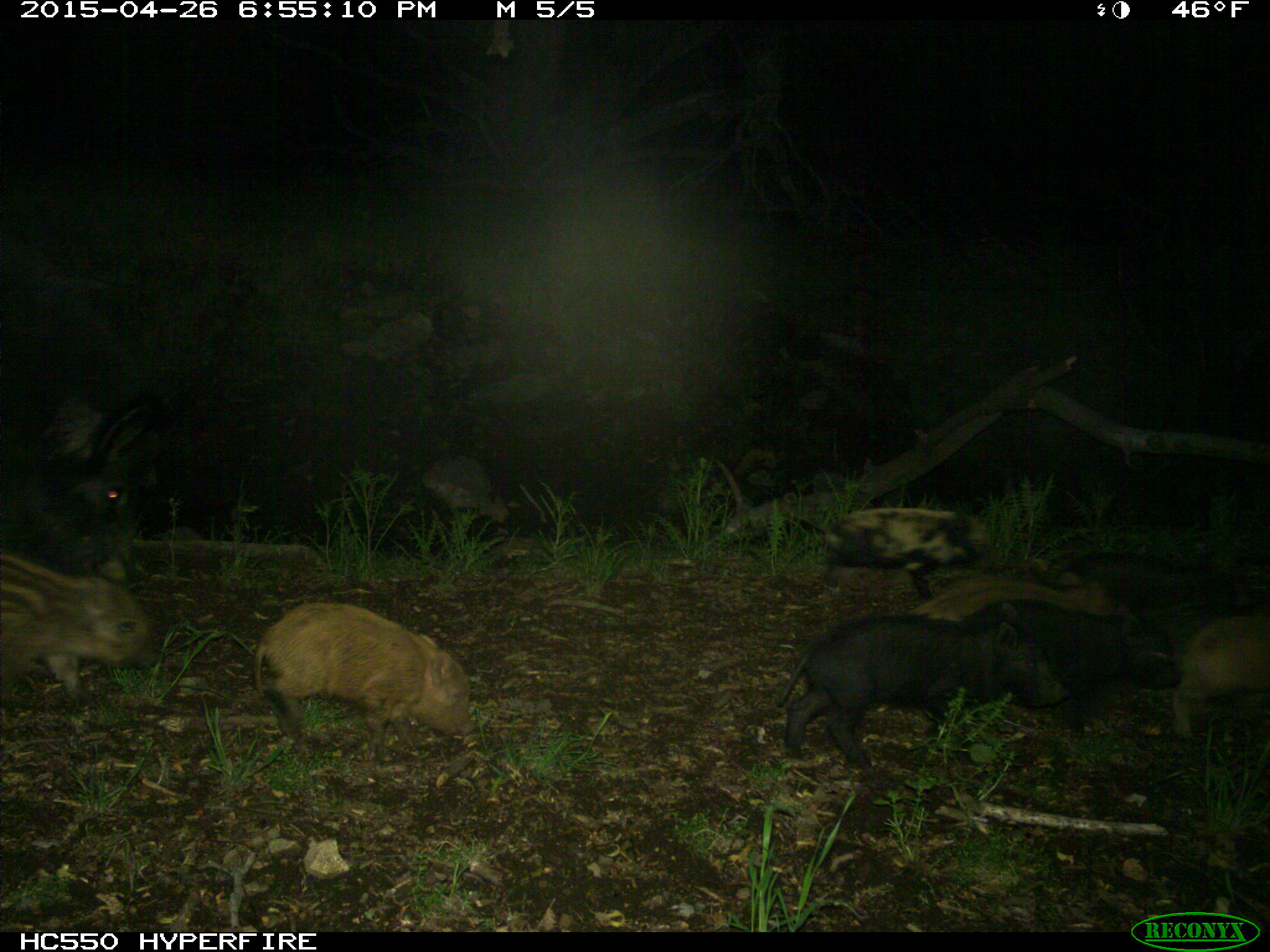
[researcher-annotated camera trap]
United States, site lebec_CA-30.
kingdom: Animalia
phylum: Chordata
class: Mammalia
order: Artiodactyla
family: Suidae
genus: Sus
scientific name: Sus scrofa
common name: wild boar